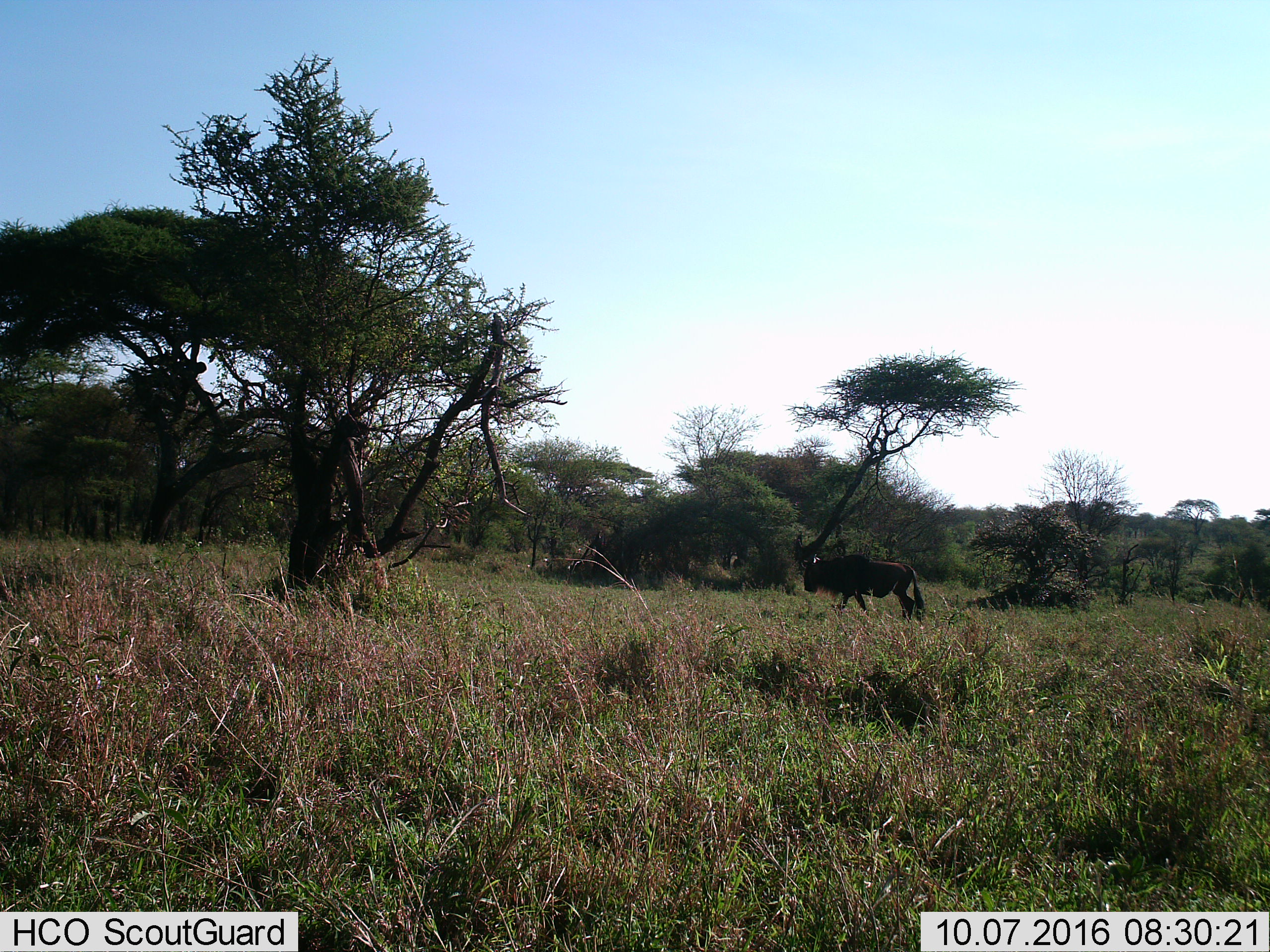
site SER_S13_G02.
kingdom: Animalia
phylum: Chordata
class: Mammalia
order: Artiodactyla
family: Bovidae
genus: Connochaetes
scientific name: Connochaetes taurinus taurinus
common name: blue wildebeest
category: wildebeestblue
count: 1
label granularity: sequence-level